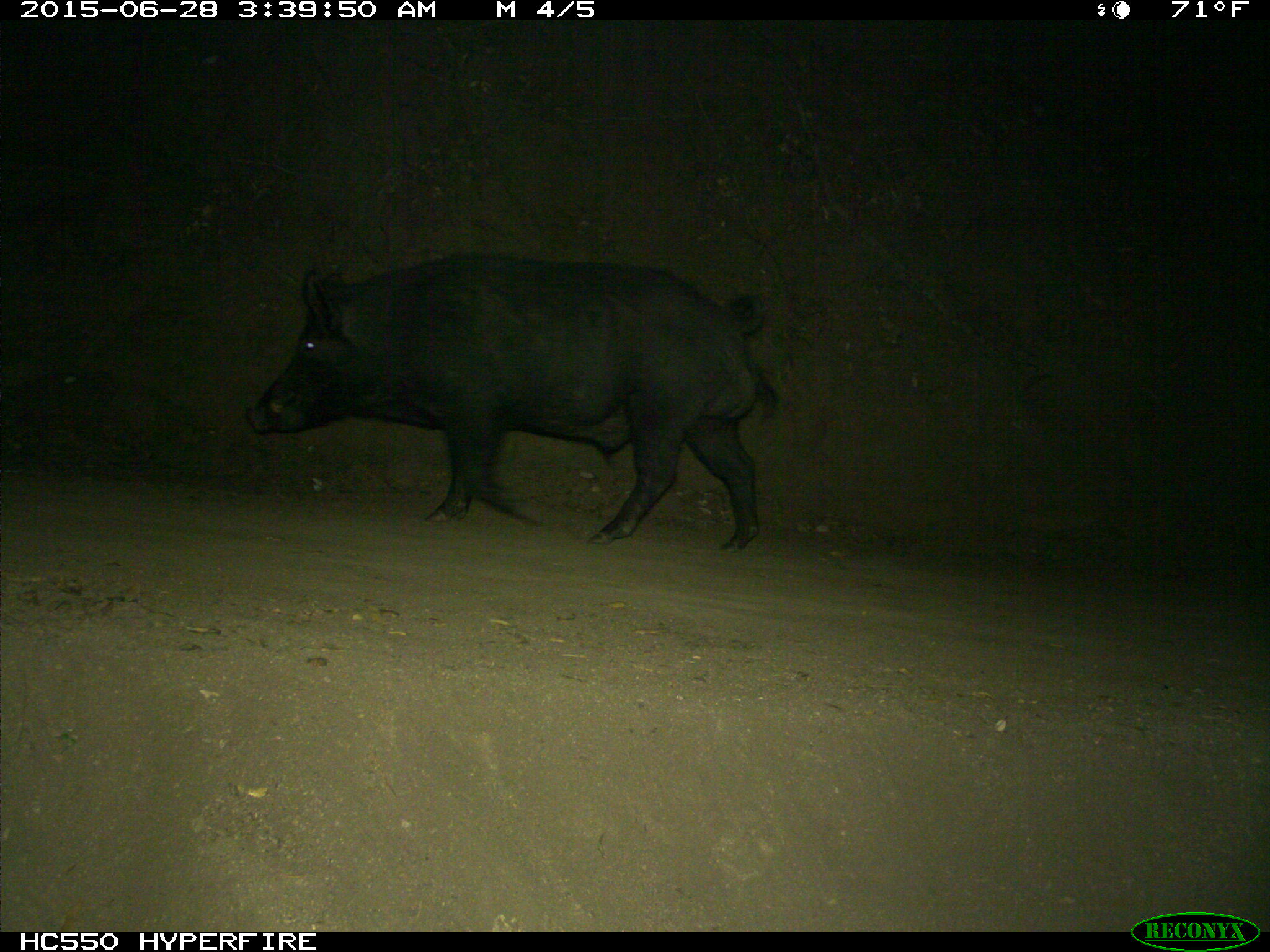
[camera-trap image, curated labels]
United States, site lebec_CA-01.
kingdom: Animalia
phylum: Chordata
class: Mammalia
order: Artiodactyla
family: Suidae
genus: Sus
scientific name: Sus scrofa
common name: wild boar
Sus scrofa (wild boar).